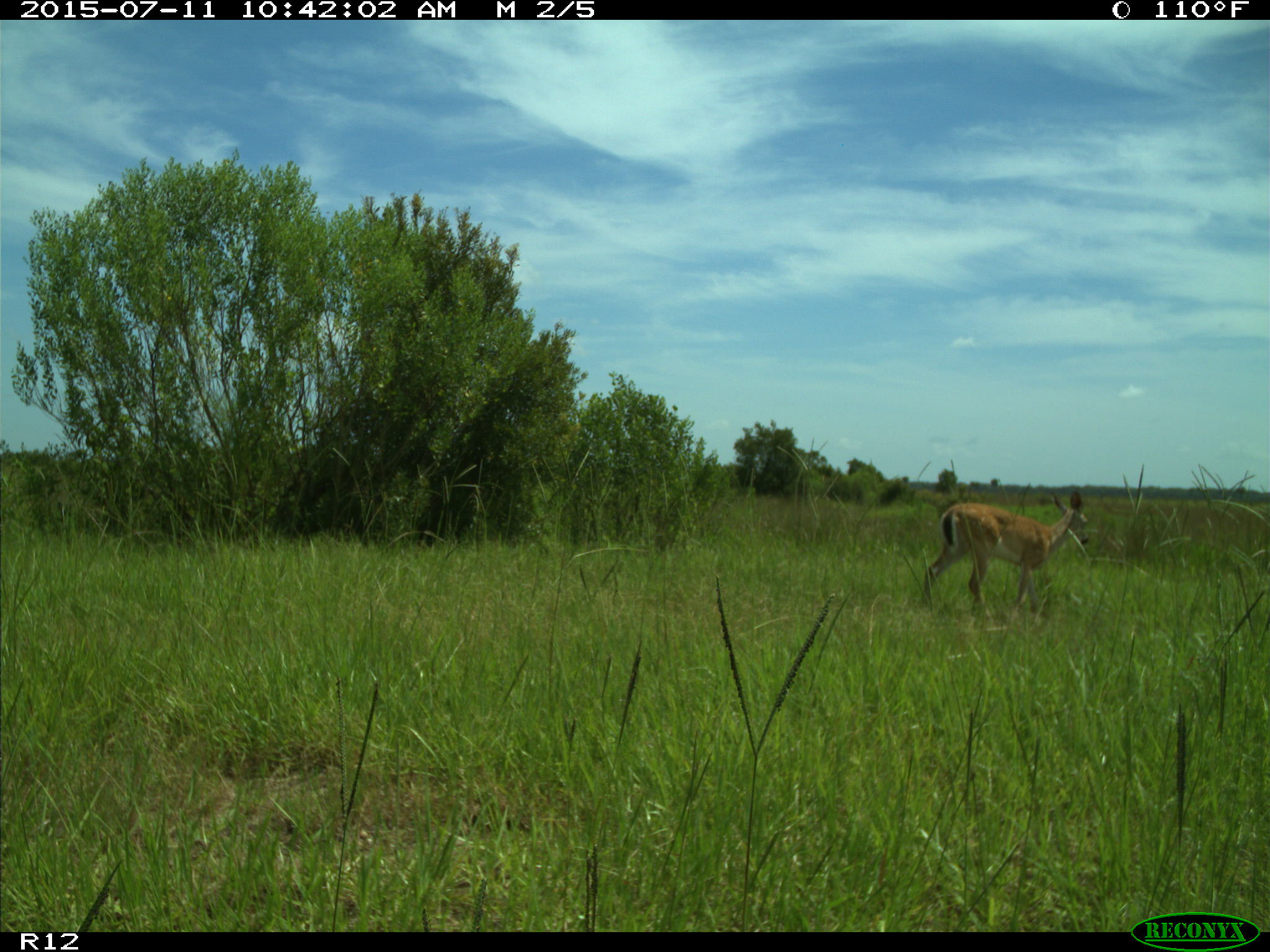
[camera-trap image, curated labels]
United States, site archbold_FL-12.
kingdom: Animalia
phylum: Chordata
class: Mammalia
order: Artiodactyla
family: Cervidae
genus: Odocoileus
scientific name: Odocoileus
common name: deer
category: unidentified deer